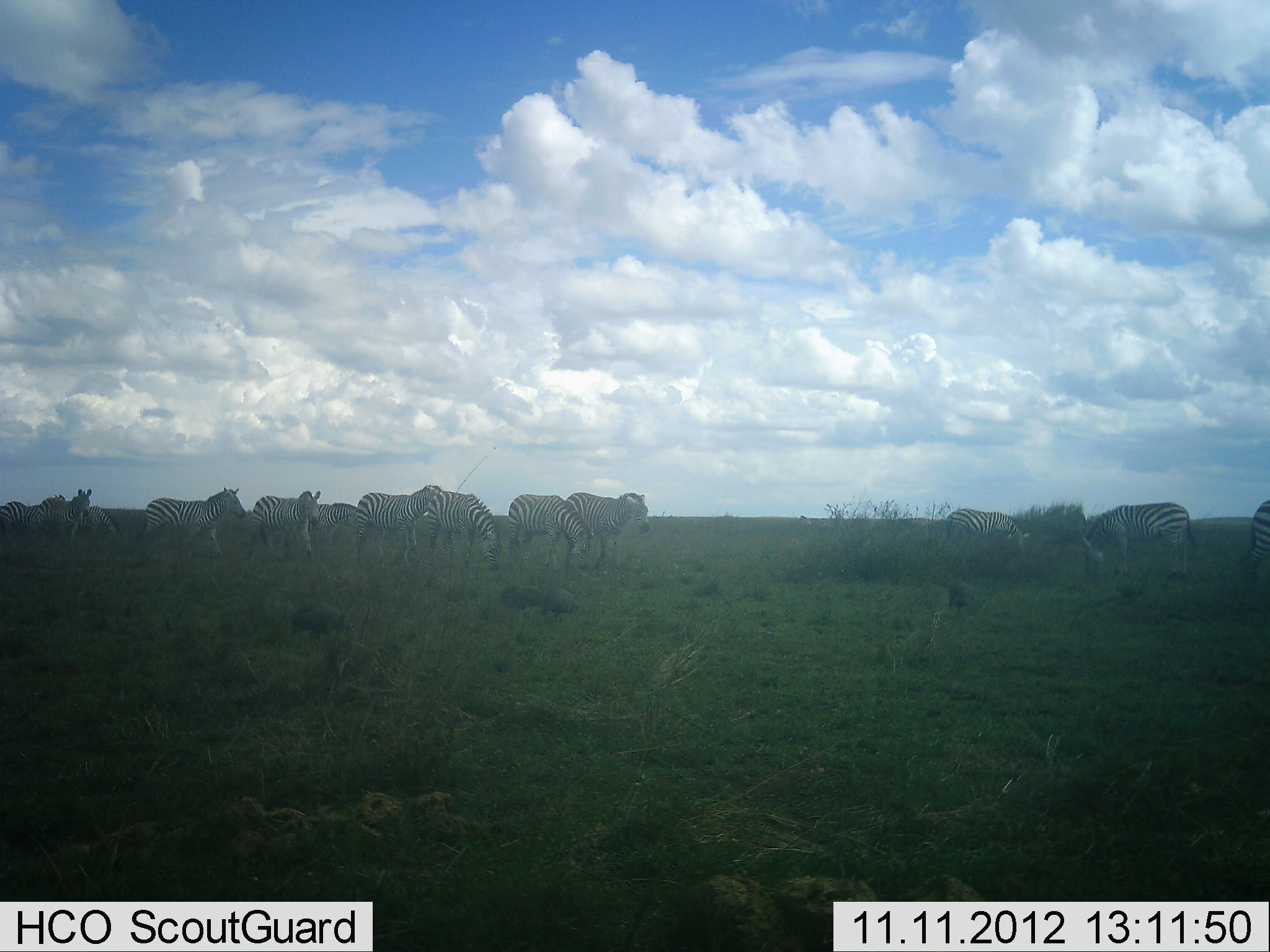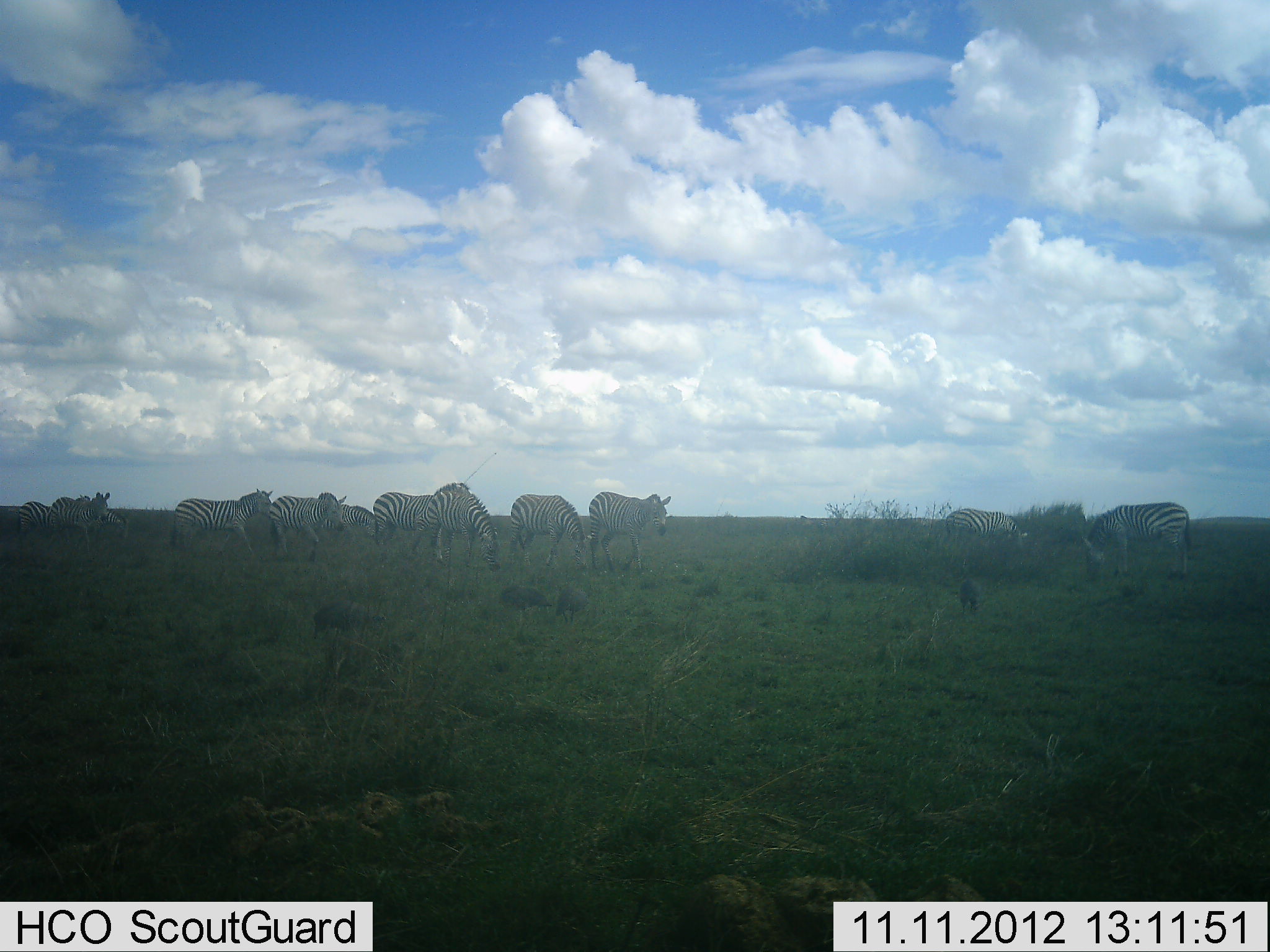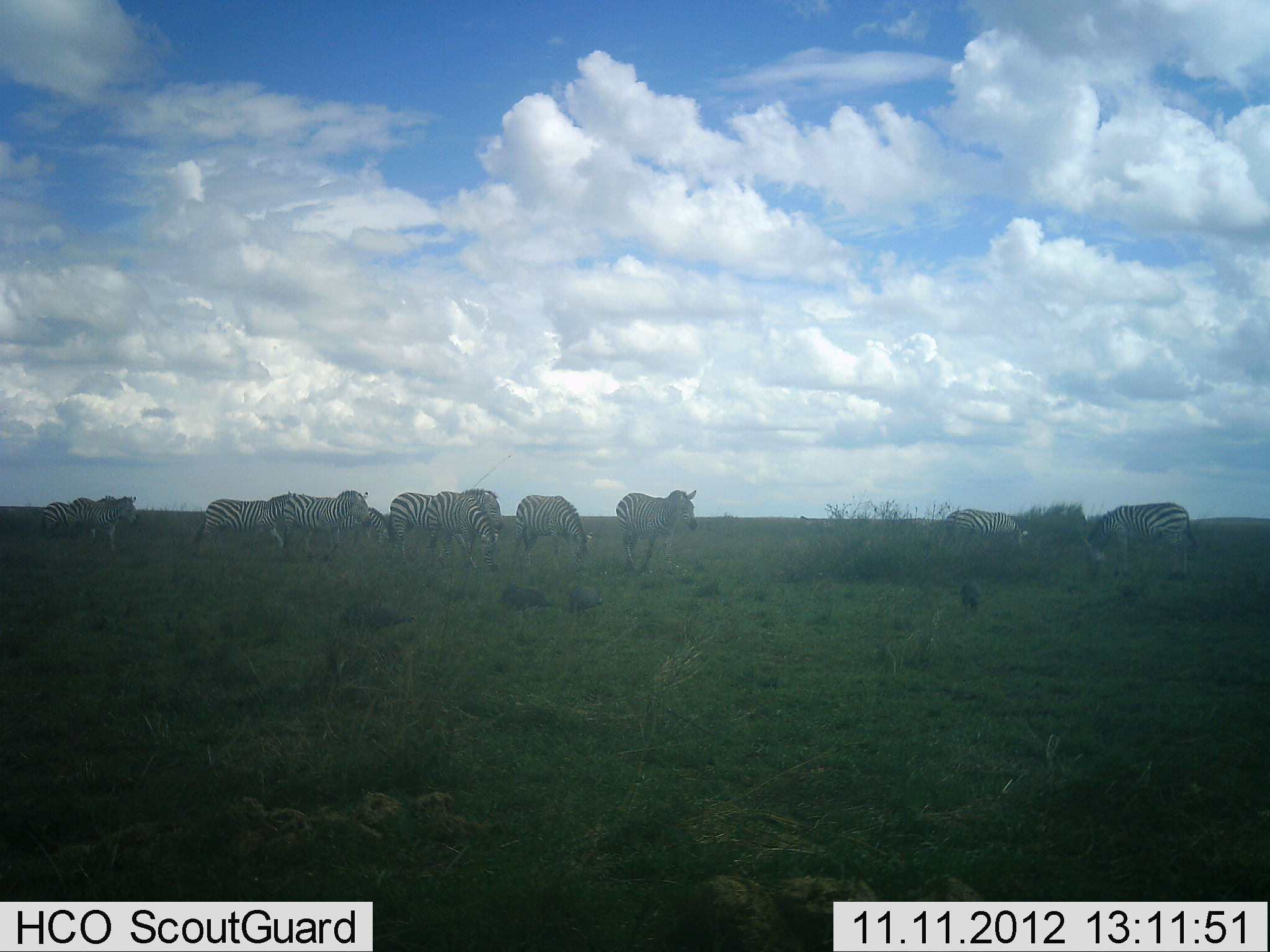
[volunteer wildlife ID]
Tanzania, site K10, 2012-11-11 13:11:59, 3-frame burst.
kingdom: Animalia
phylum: Chordata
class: Aves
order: Galliformes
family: Numididae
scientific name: Numididae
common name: guinea fowl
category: guineafowl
Guineafowl (guinea fowl) (Numididae), count 4. Behavior (volunteer vote fractions): standing 0%, resting 0%, moving 90%, interacting 0%. Young present (vote fraction): 0%. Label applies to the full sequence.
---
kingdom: Animalia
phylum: Chordata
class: Mammalia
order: Perissodactyla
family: Equidae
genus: Equus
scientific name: Equus quagga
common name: plains zebra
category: zebra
Zebra (plains zebra) (Equus quagga), count 11-50. Behavior (volunteer vote fractions): standing 38%, resting 0%, moving 92%, interacting 0%. Young present (vote fraction): 0%. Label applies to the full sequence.